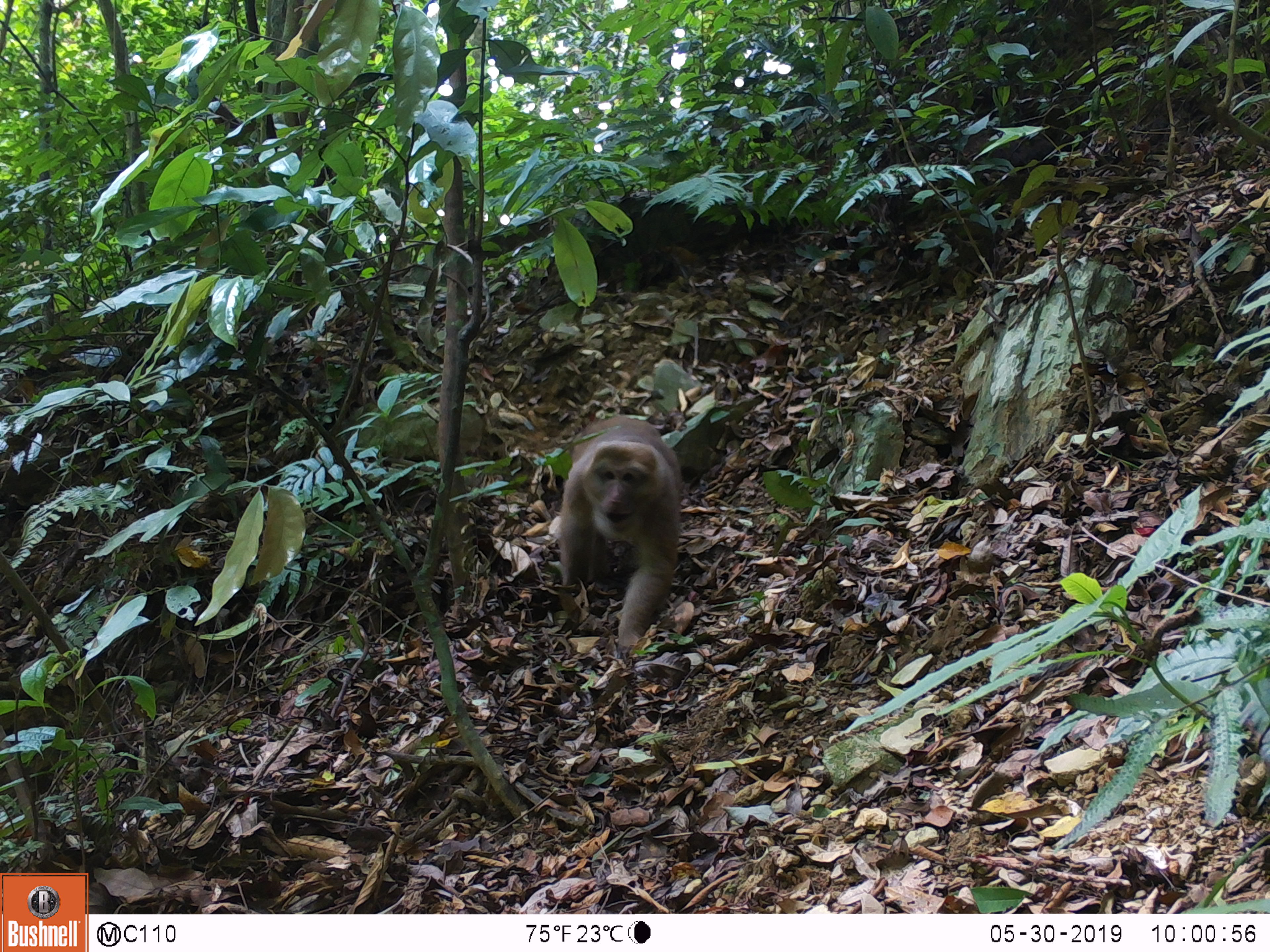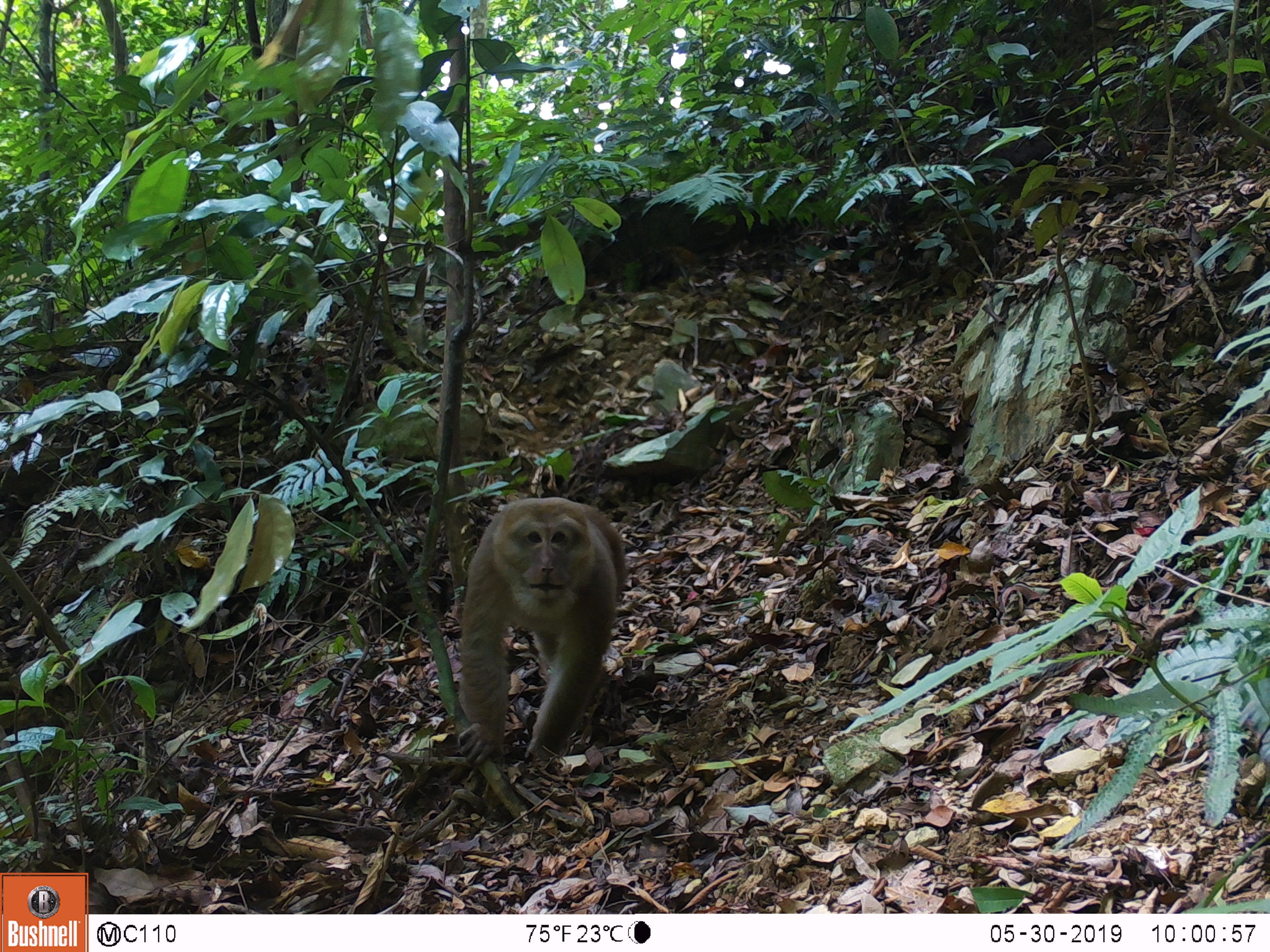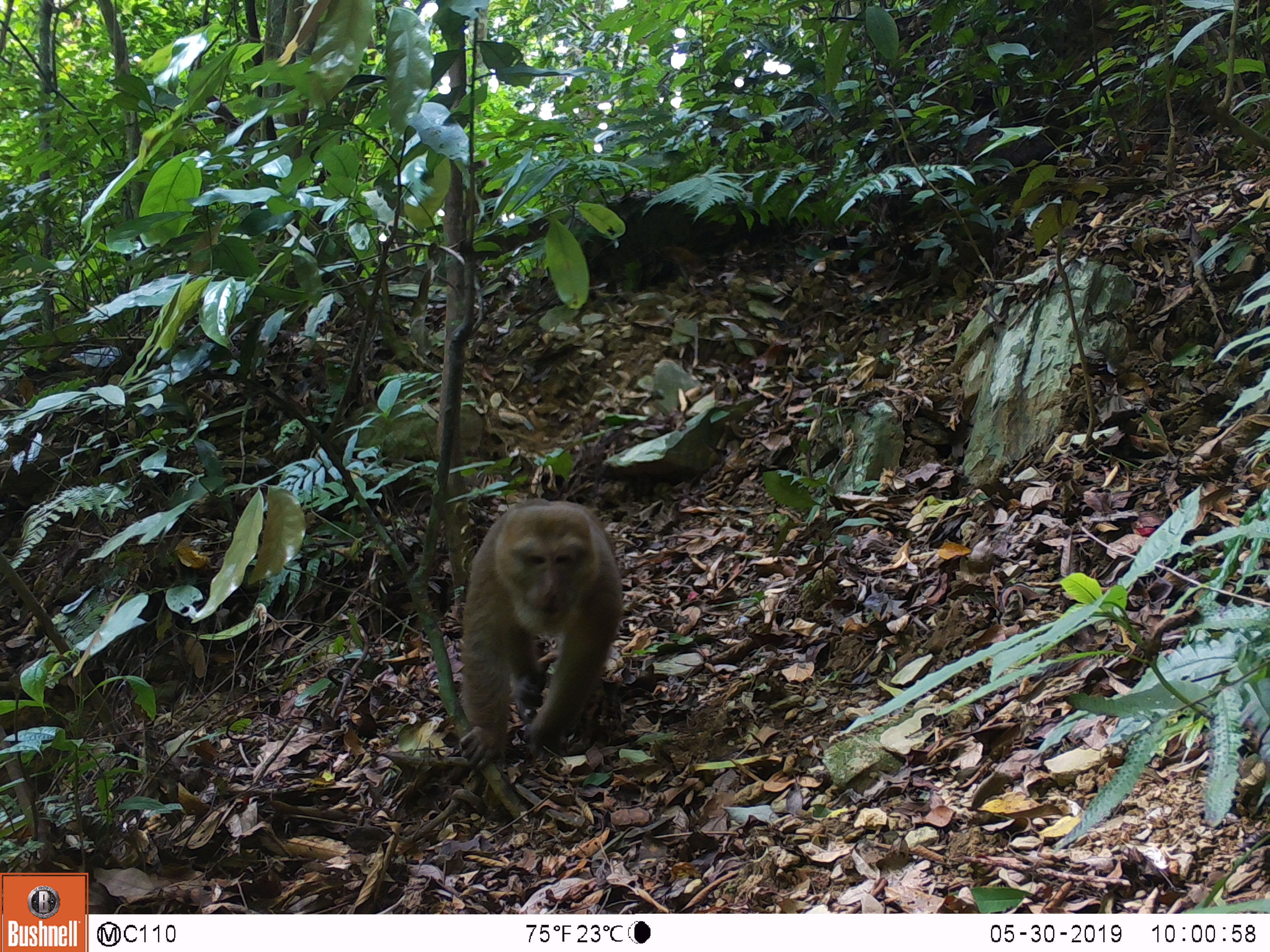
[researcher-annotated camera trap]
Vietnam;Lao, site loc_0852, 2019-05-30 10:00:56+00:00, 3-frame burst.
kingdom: Animalia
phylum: Chordata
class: Mammalia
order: Primates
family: Cercopithecidae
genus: Macaca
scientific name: Macaca arctoides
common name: stump-tailed macaque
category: stump tailed macaque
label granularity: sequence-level